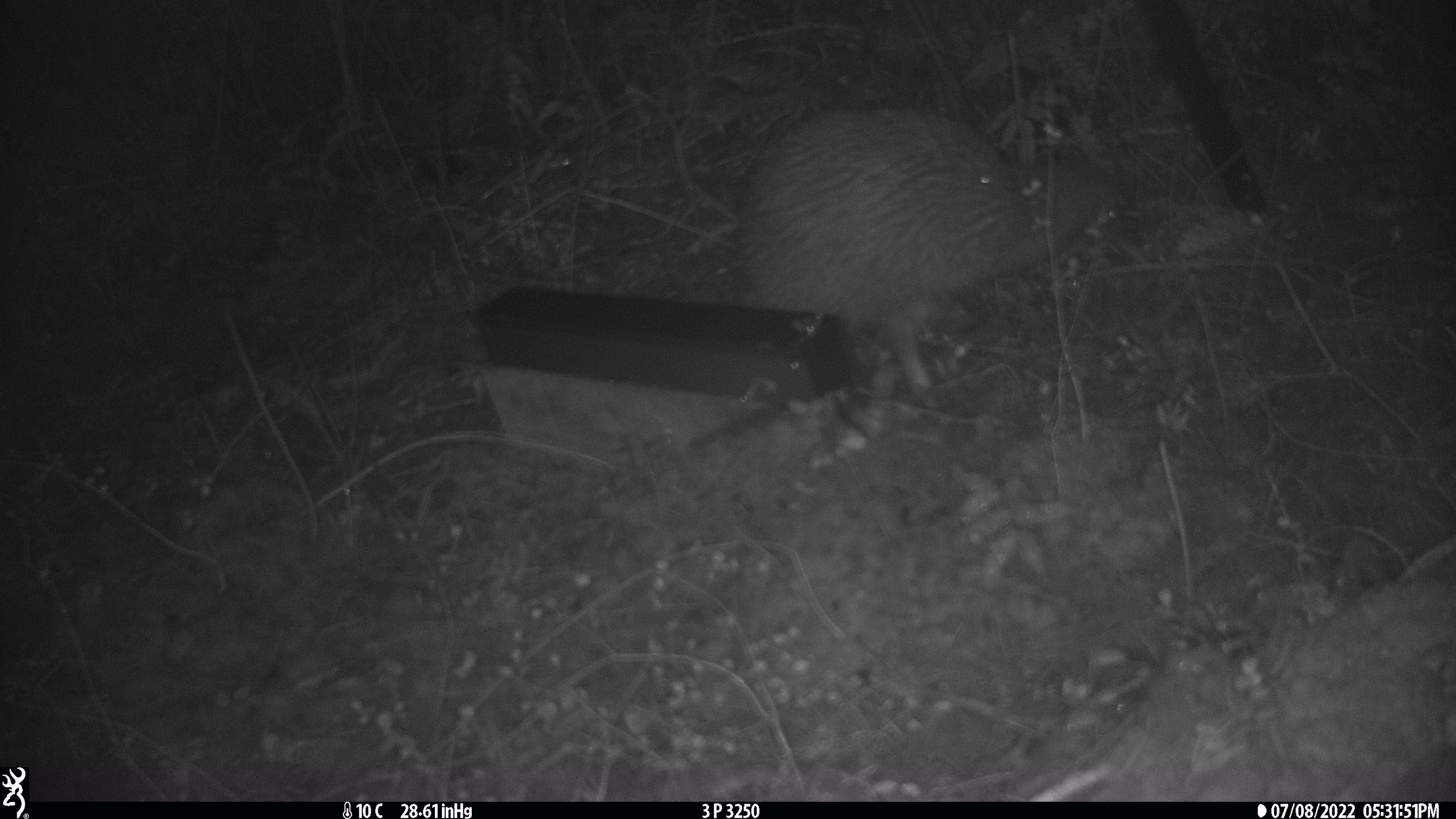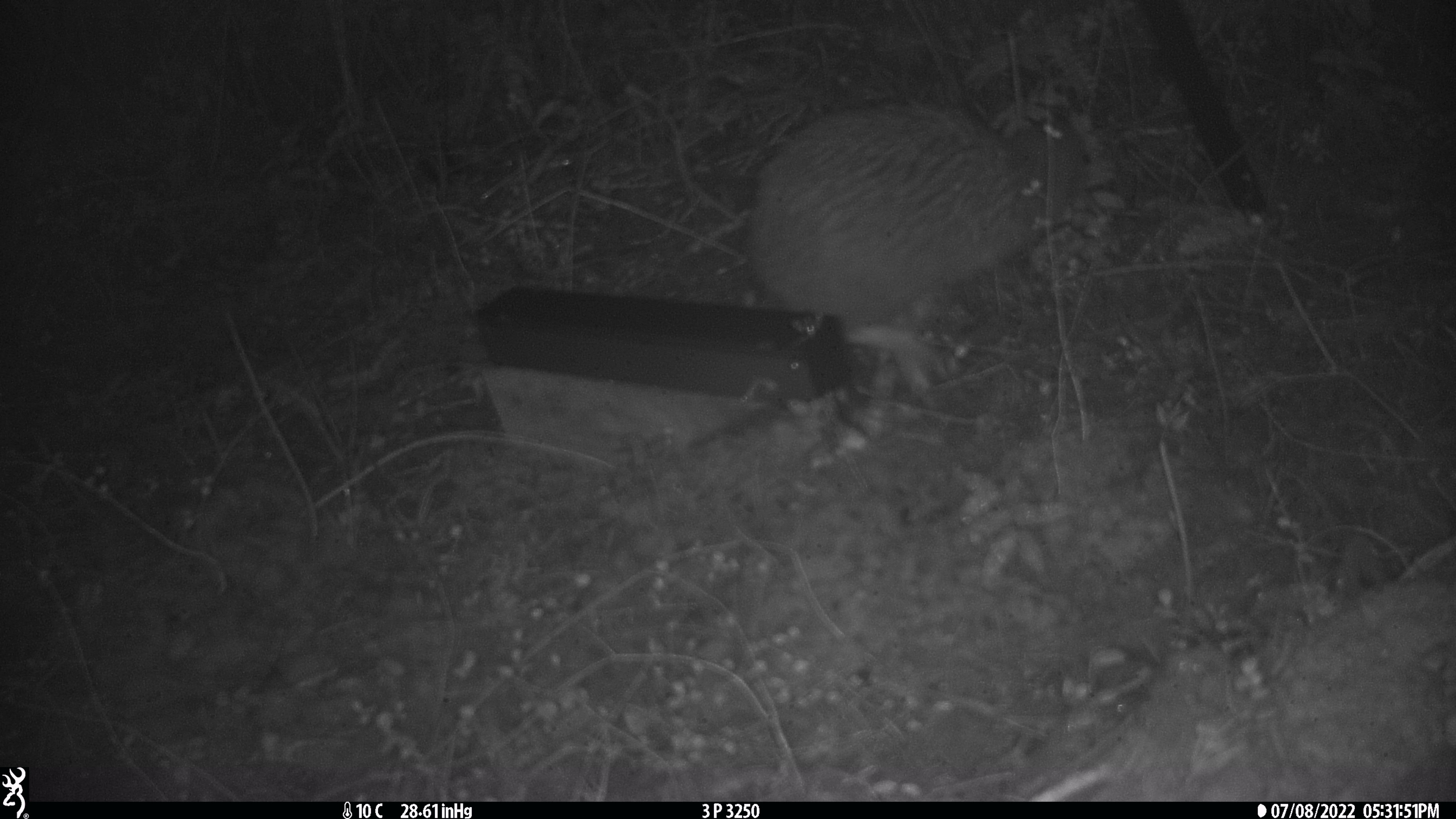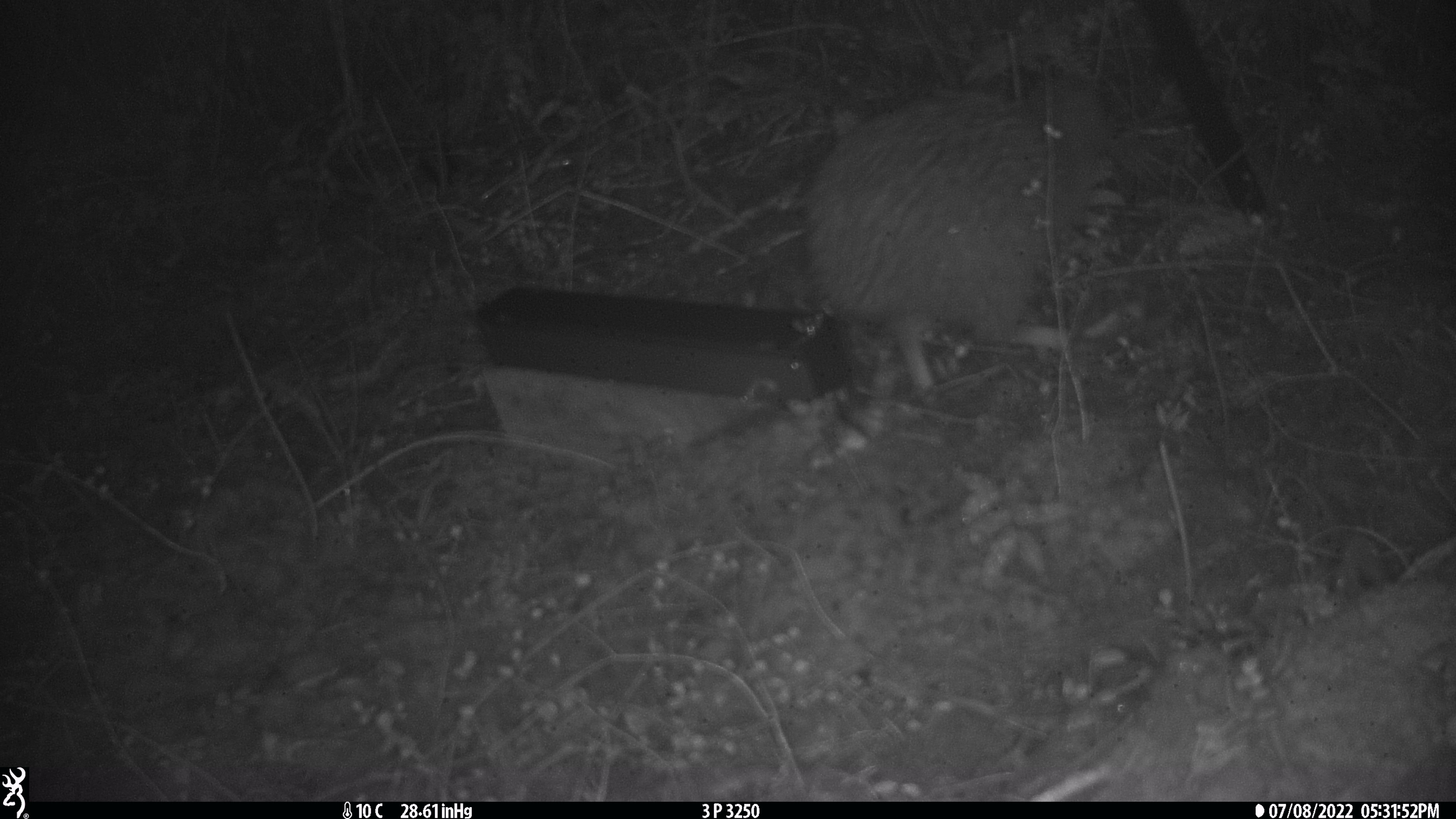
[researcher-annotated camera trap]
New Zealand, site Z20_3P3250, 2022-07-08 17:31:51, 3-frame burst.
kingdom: Animalia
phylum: Chordata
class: Aves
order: Apterygiformes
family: Apterygidae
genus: Apteryx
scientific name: Apteryx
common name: kiwi